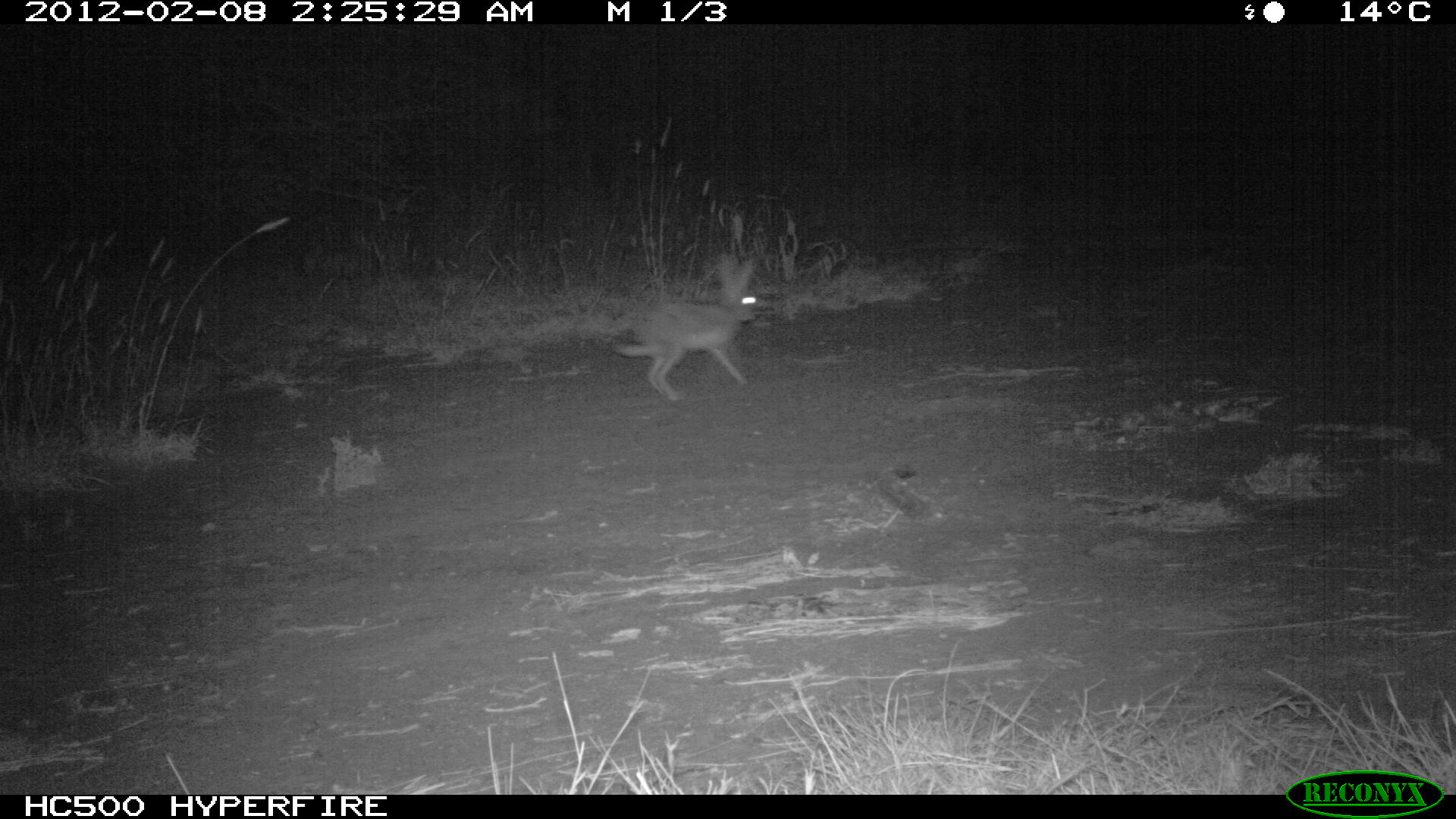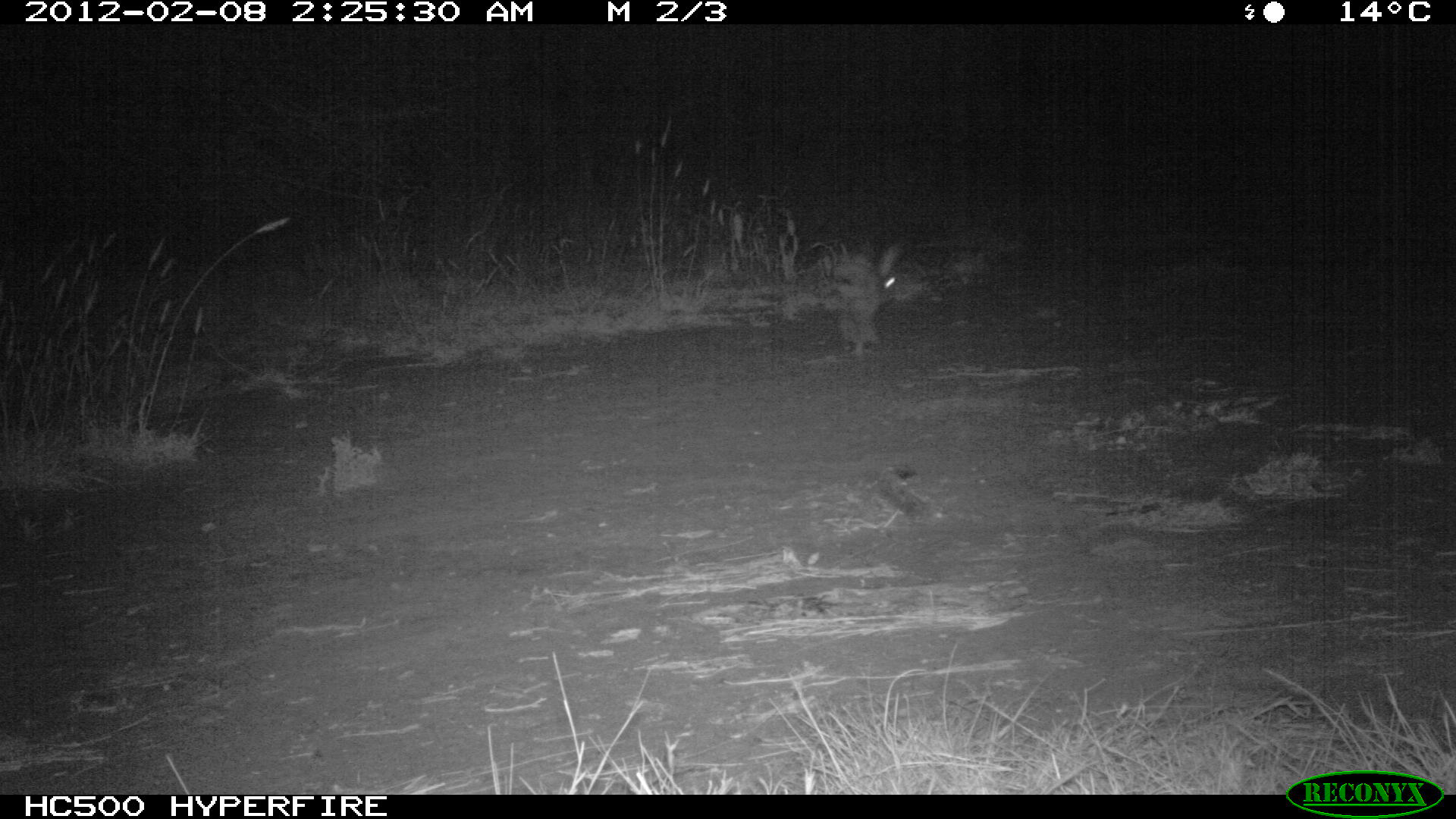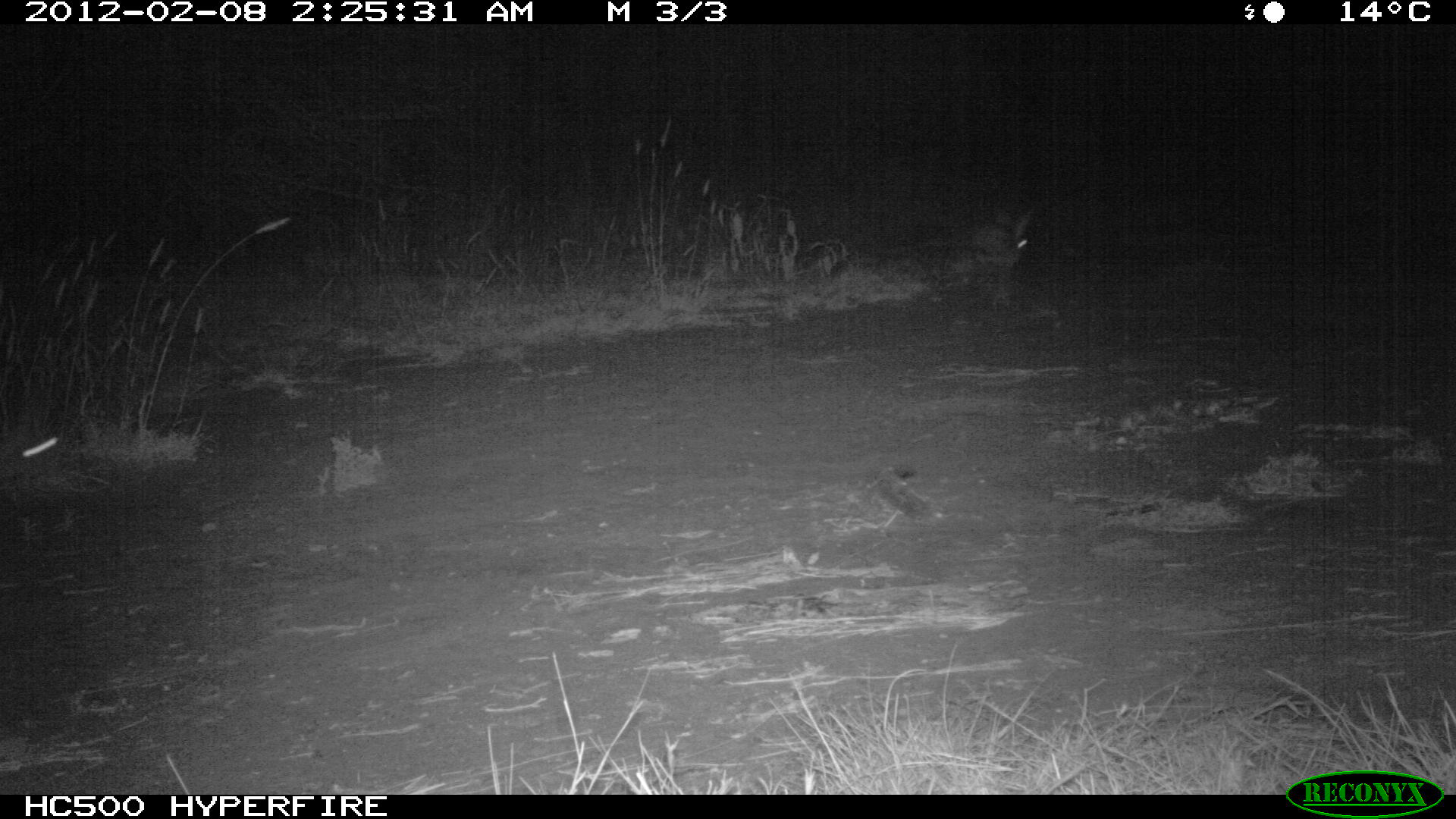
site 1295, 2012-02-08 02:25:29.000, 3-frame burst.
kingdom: Animalia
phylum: Chordata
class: Mammalia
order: Lagomorpha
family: Leporidae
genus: Lepus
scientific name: Lepus saxatilis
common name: scrub hare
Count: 1.